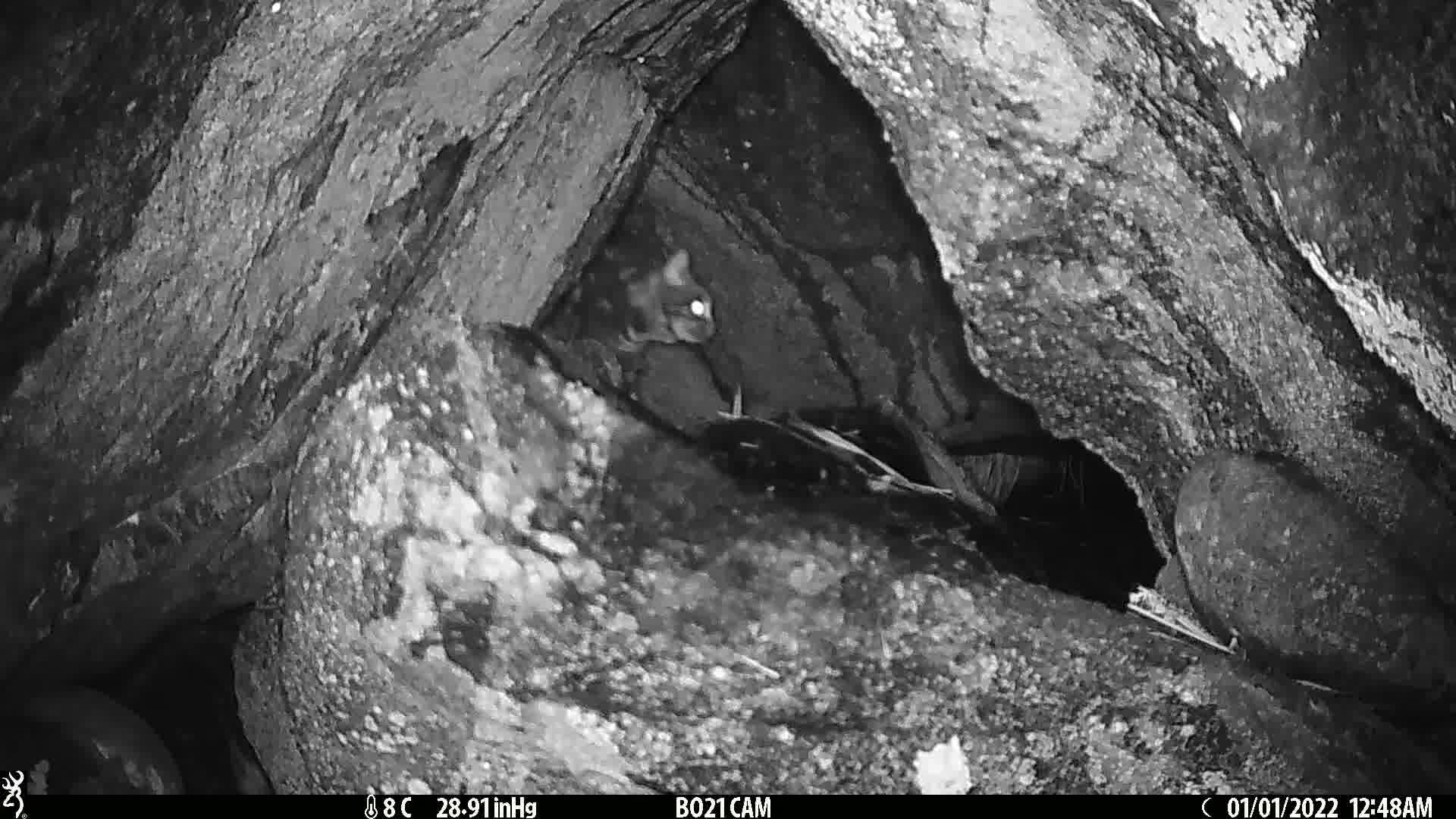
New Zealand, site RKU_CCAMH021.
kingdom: Animalia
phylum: Chordata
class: Mammalia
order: Carnivora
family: Felidae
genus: Felis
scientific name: Felis catus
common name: domestic cat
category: cat